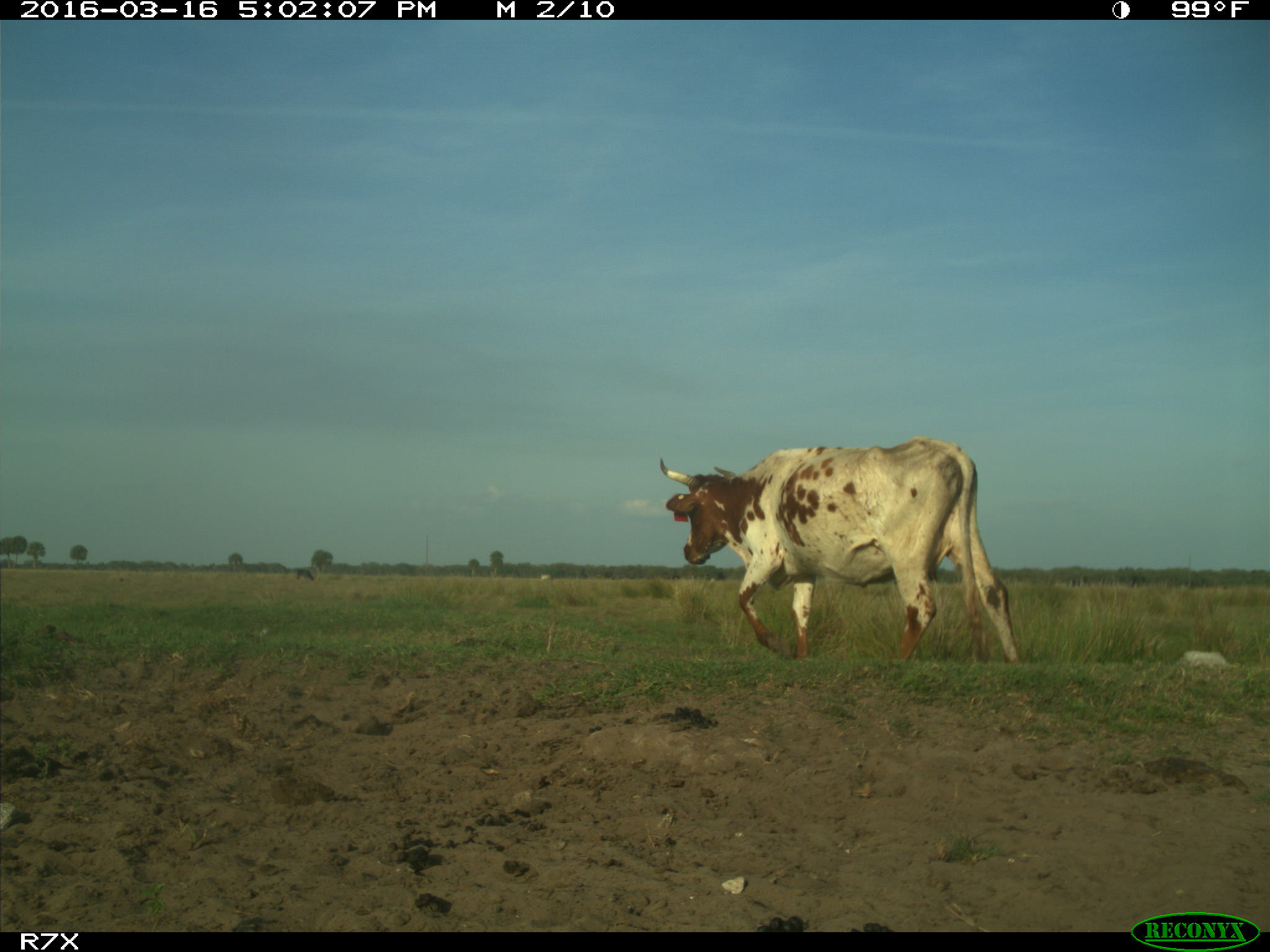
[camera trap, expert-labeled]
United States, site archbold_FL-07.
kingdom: Animalia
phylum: Chordata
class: Mammalia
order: Artiodactyla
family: Bovidae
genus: Bos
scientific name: Bos taurus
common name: domestic cow